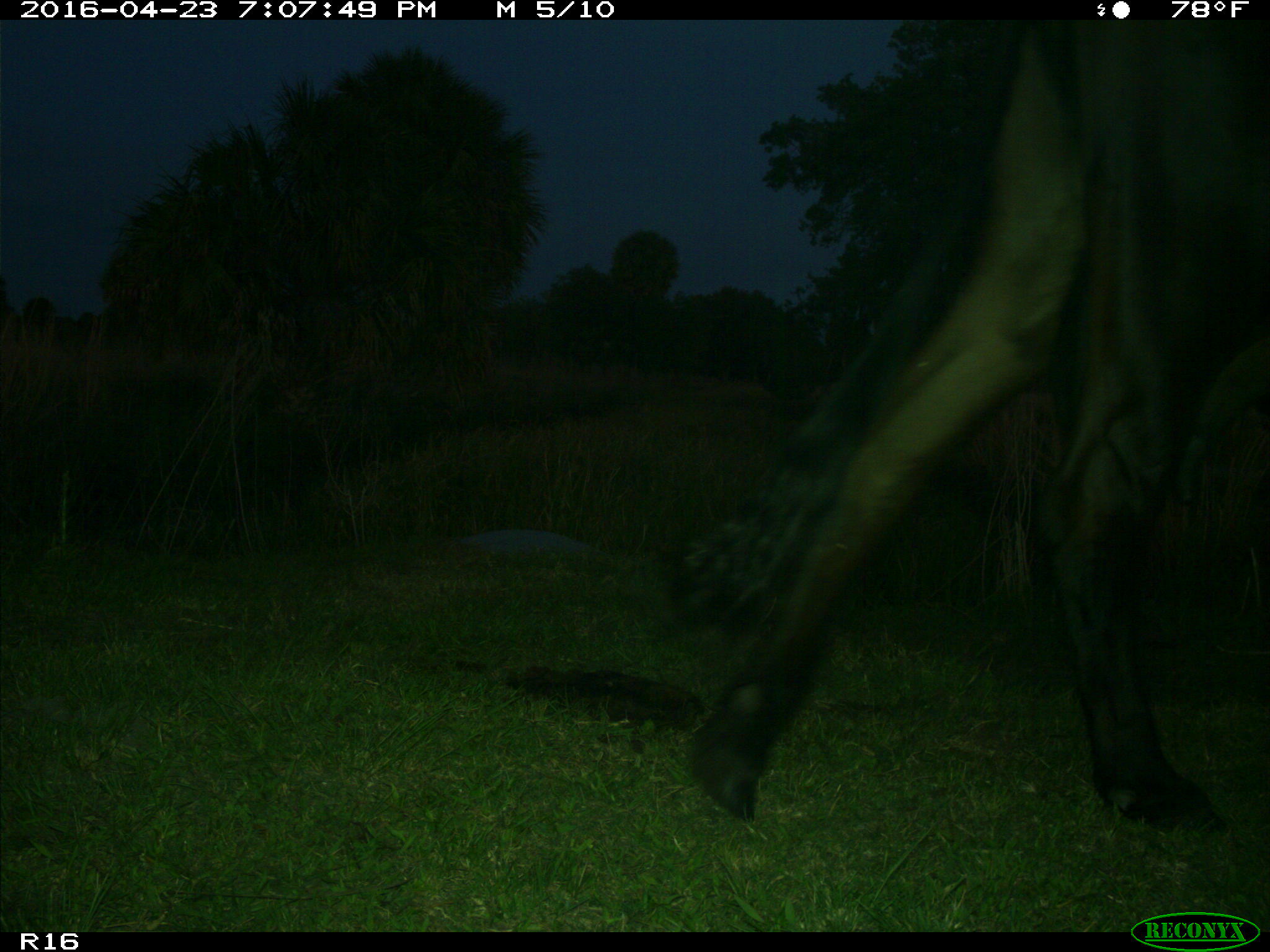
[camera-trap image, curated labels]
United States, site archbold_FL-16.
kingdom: Animalia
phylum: Chordata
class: Mammalia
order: Artiodactyla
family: Bovidae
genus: Bos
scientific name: Bos taurus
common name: domestic cow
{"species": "Bos taurus (domestic cow)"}